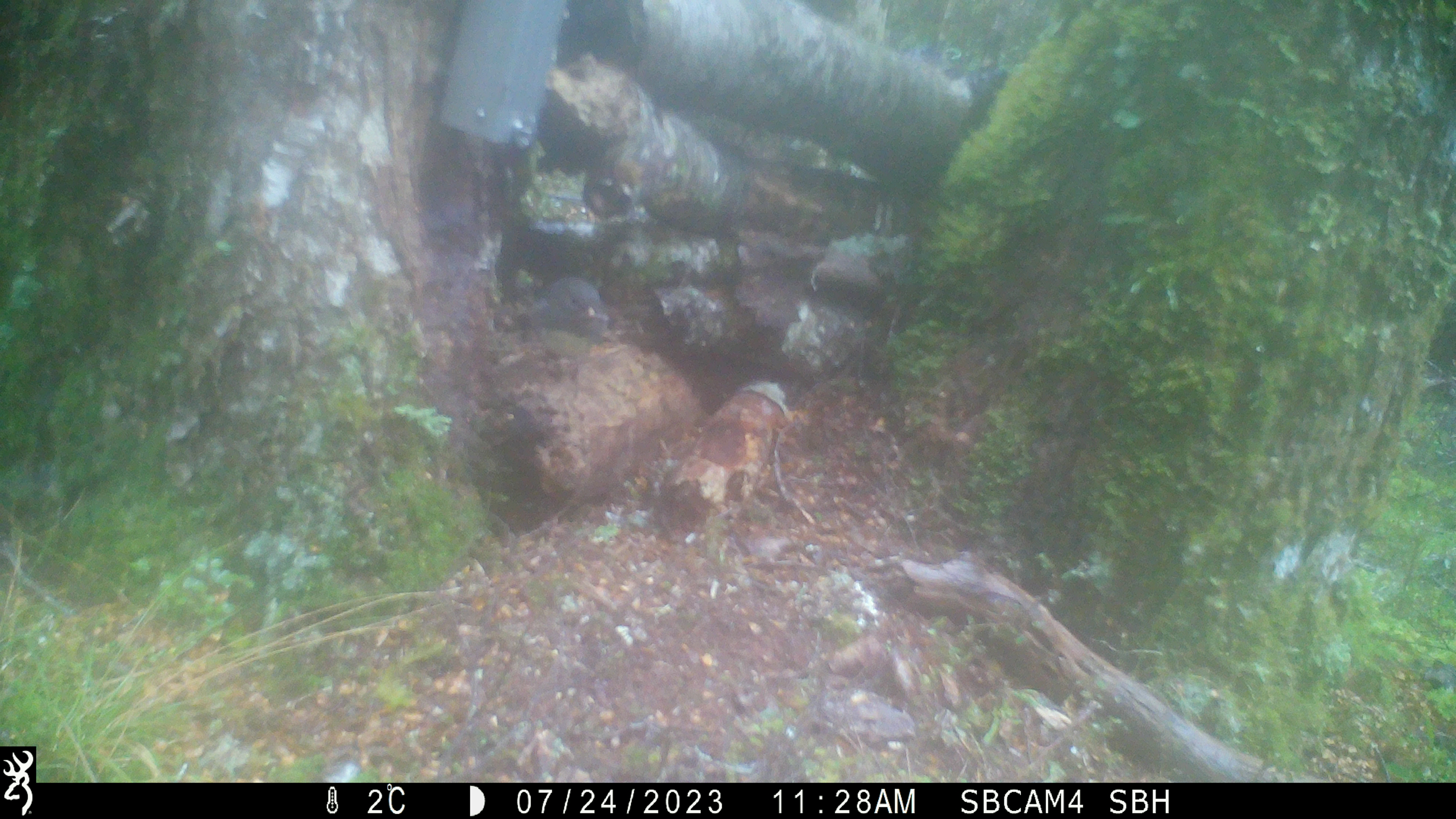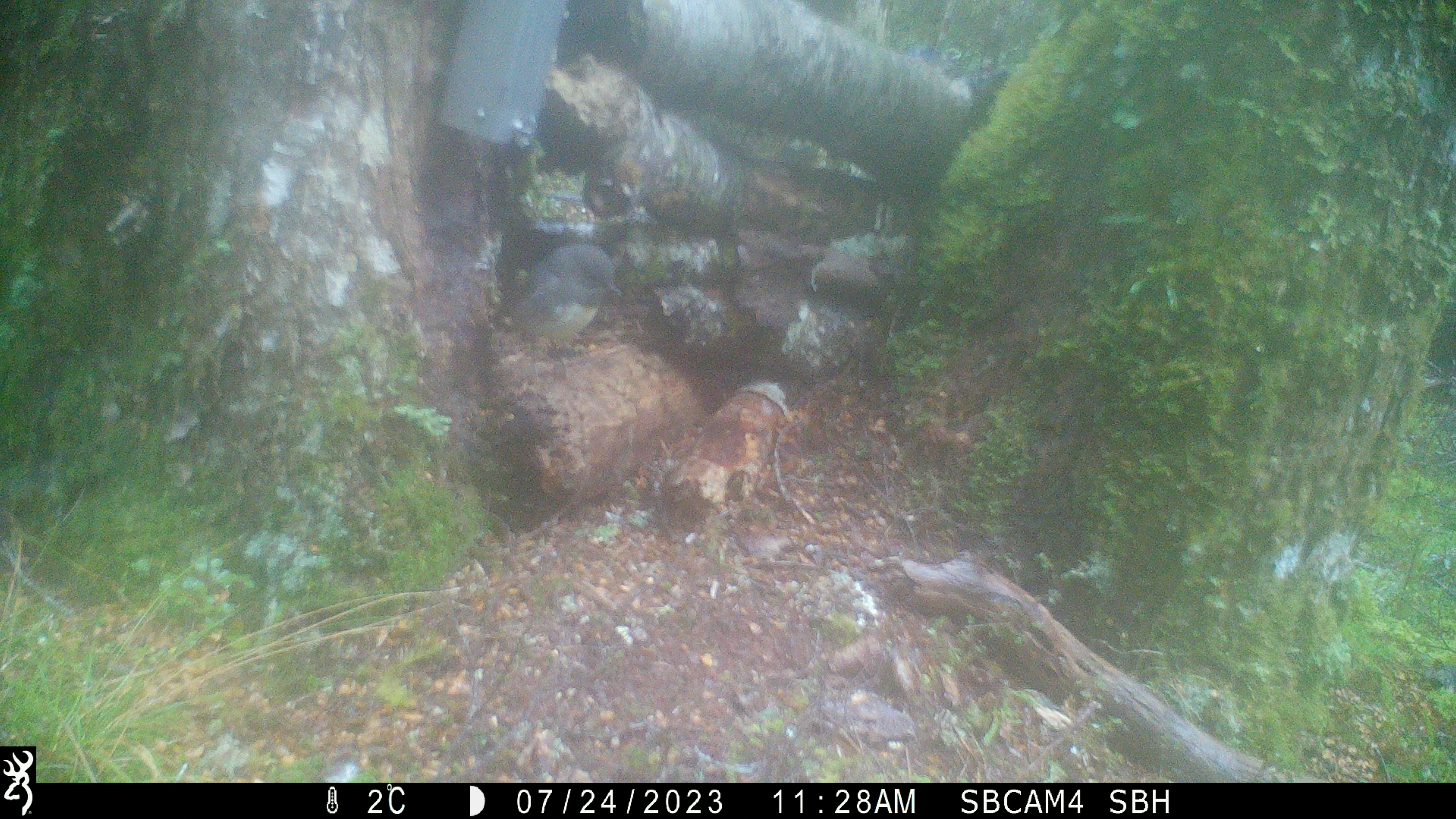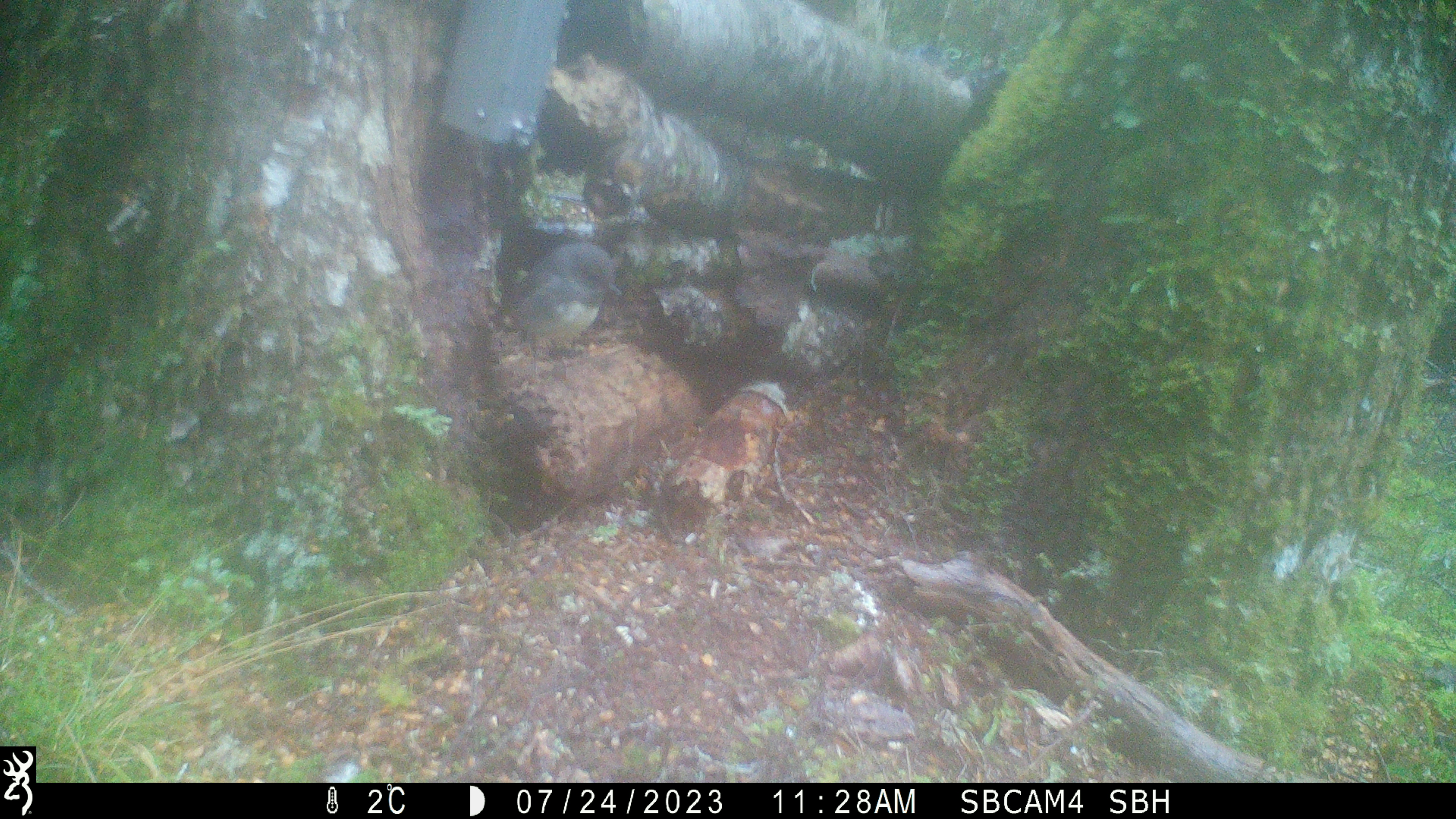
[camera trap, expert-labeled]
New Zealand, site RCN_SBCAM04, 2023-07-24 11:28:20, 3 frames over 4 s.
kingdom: Animalia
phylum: Chordata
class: Aves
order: Passeriformes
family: Petroicidae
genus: Petroica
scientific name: Petroica australis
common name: new zealand robin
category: robin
Robin (new zealand robin) (Petroica australis).